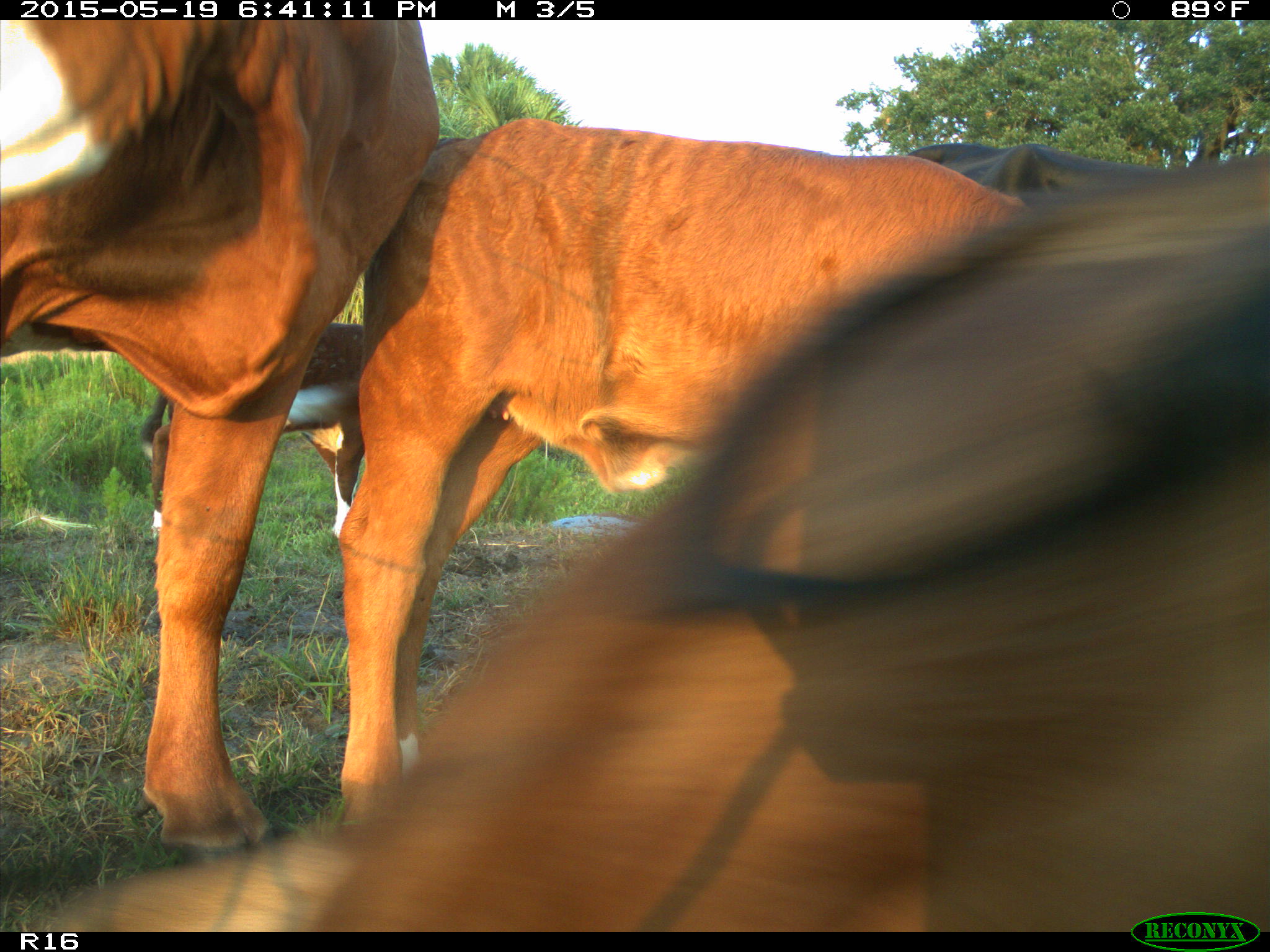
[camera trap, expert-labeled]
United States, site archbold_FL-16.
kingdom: Animalia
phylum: Chordata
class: Mammalia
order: Artiodactyla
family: Bovidae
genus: Bos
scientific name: Bos taurus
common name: domestic cow